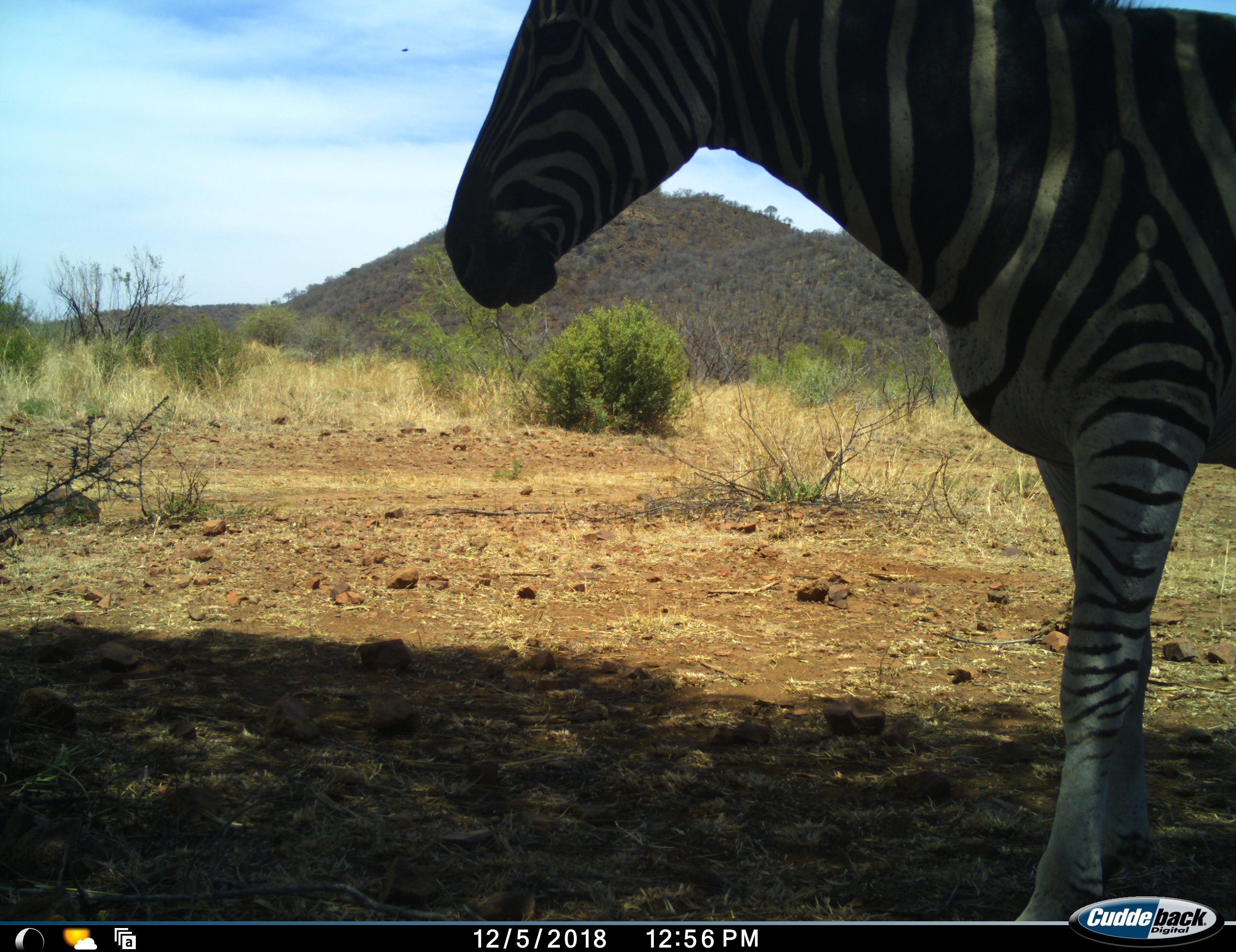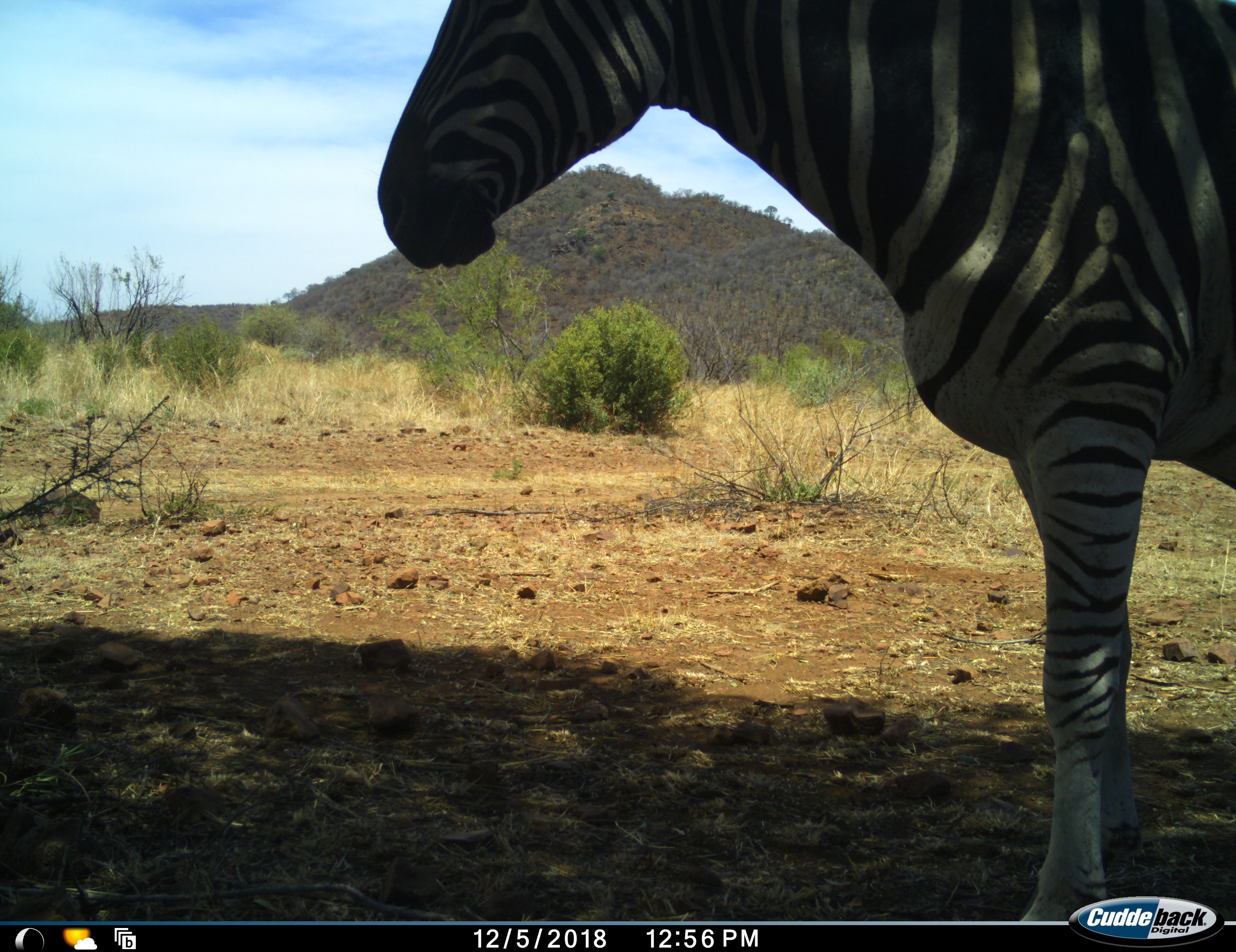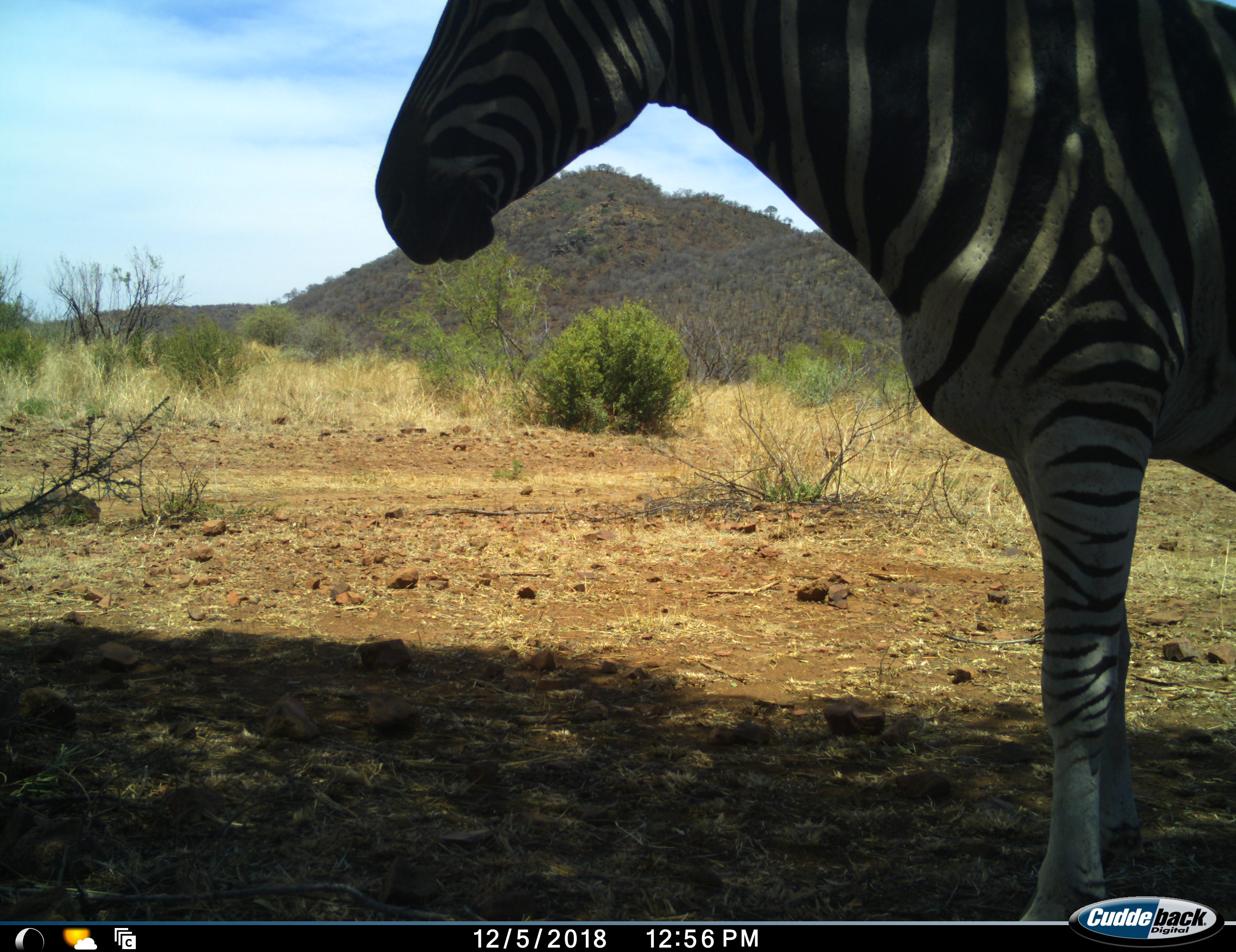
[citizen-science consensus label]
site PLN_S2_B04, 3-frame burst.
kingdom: Animalia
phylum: Chordata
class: Mammalia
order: Perissodactyla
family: Equidae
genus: Equus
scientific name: Equus quagga burchellii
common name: burchell's zebra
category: zebraburchells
Zebraburchells (burchell's zebra) (Equus quagga burchellii), count 1. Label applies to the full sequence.